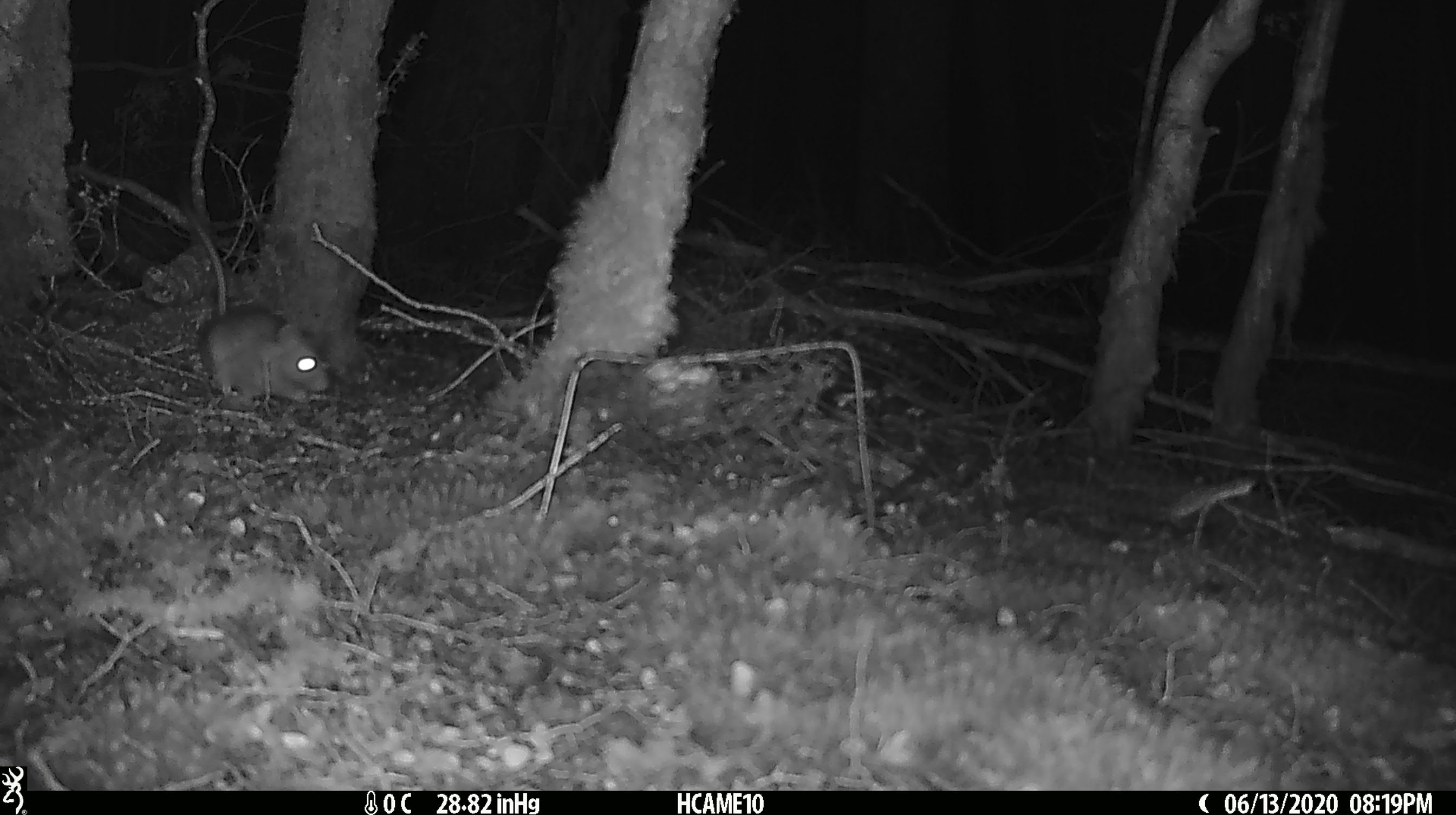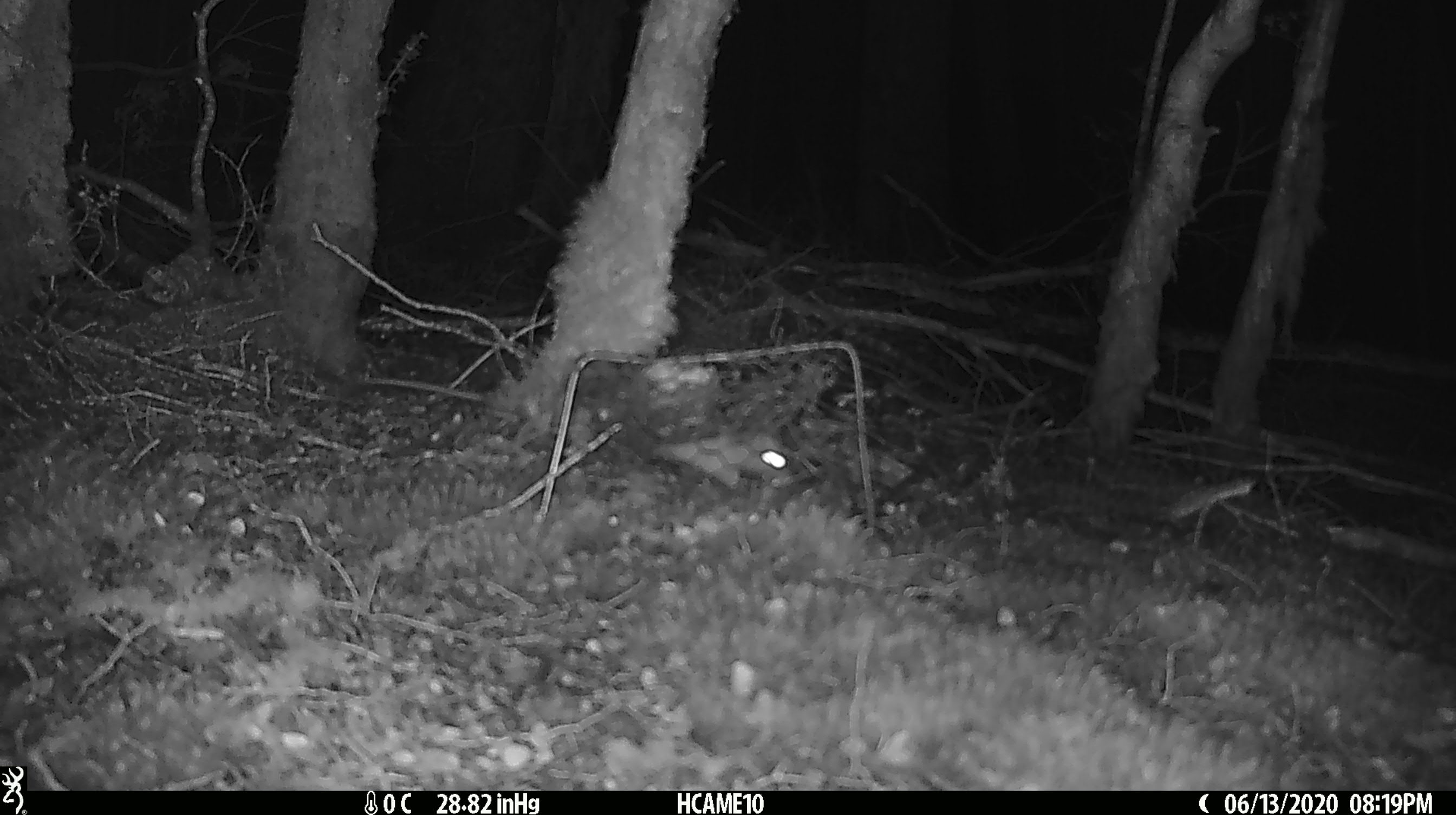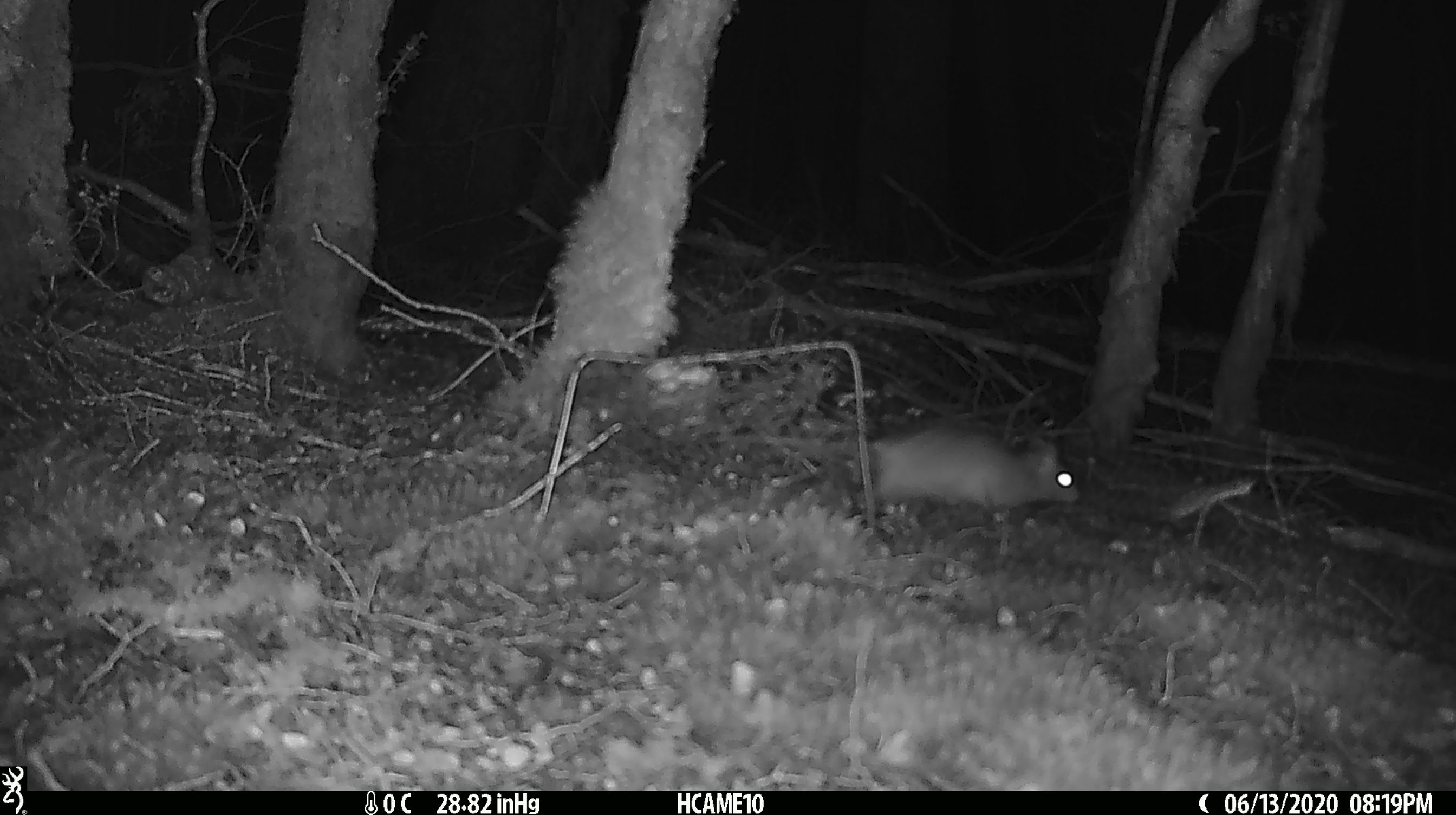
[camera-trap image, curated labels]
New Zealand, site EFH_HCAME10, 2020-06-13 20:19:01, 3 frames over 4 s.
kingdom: Animalia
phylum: Chordata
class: Mammalia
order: Rodentia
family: Muridae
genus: Rattus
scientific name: Rattus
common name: rat